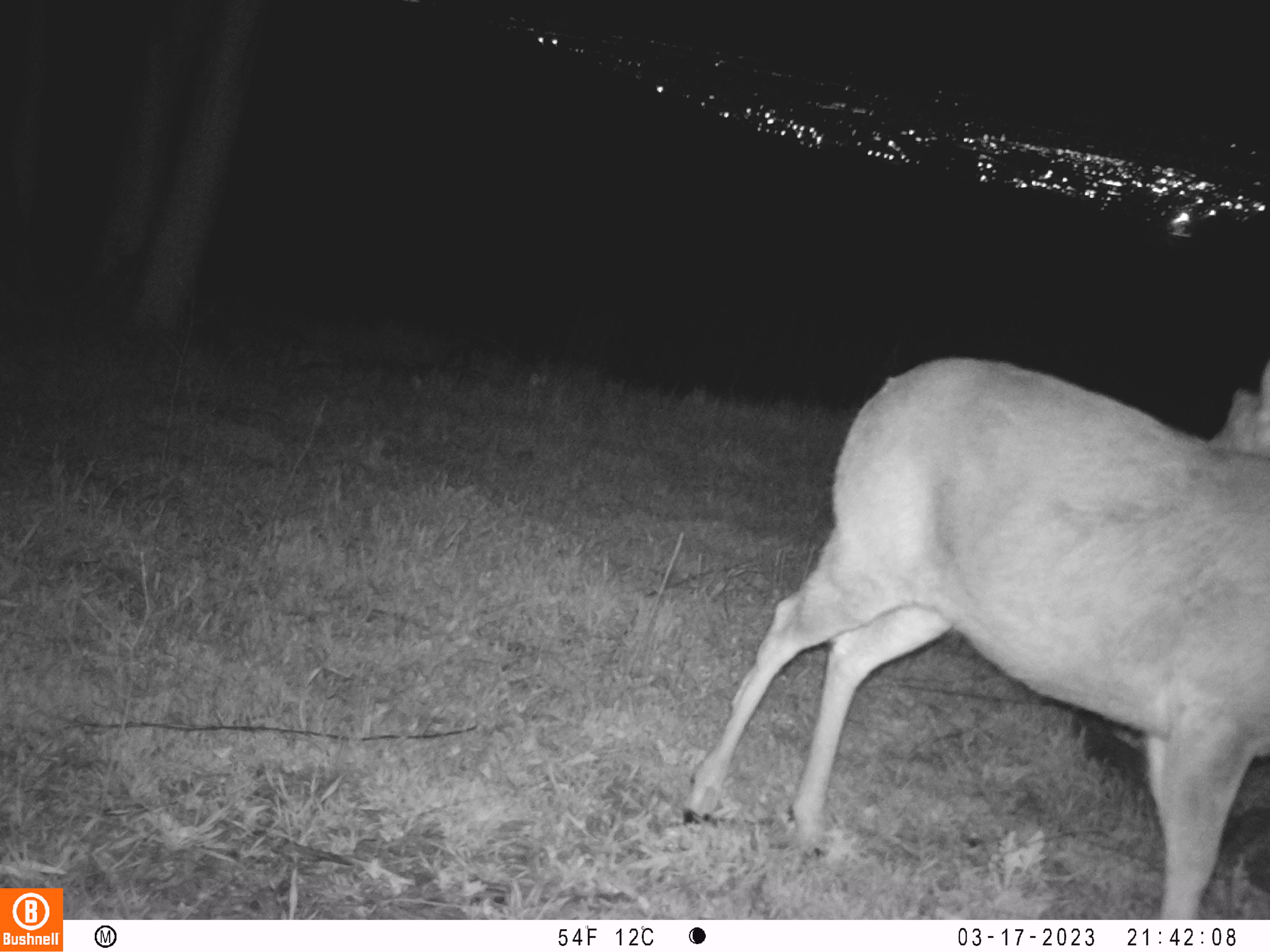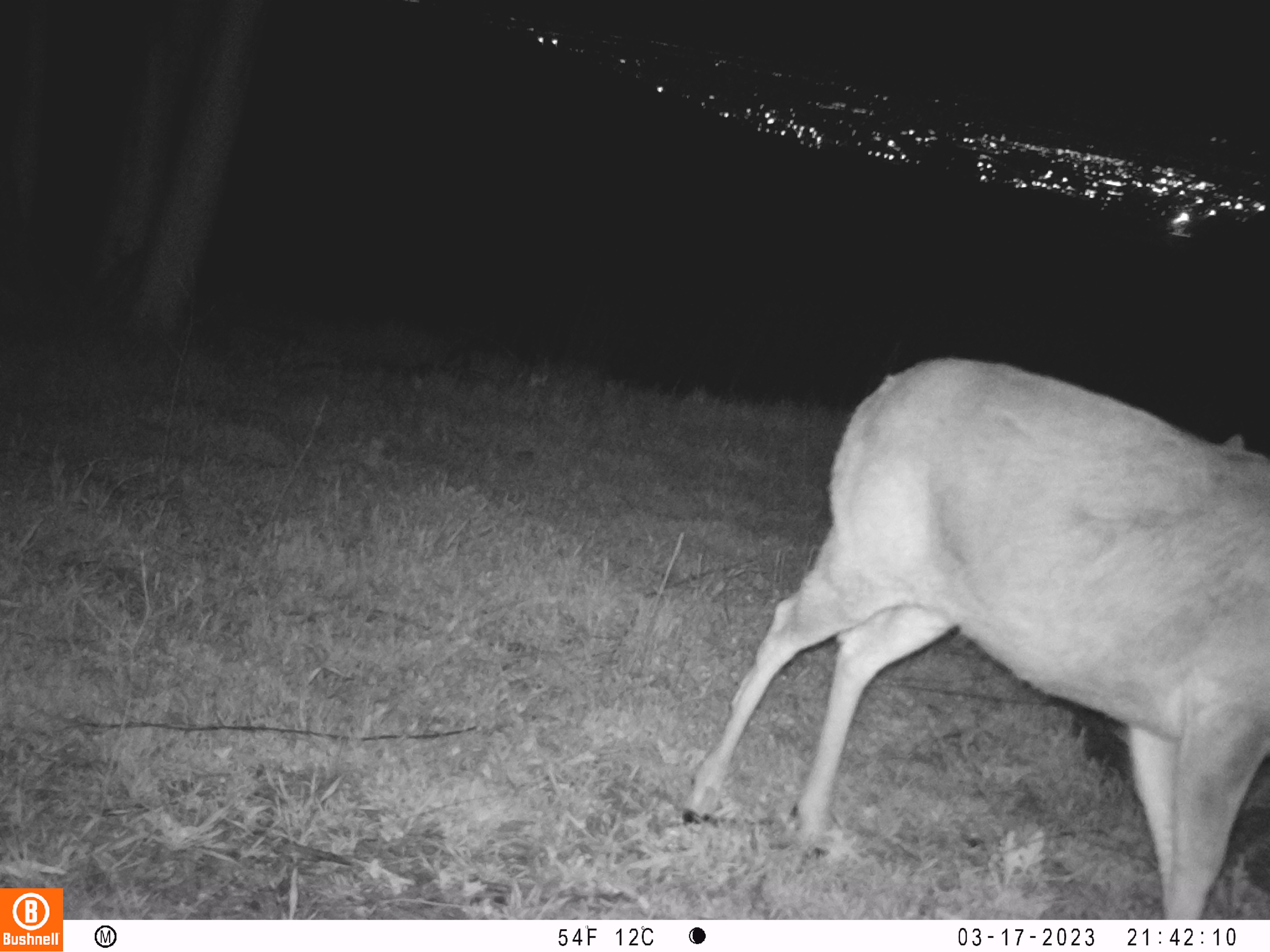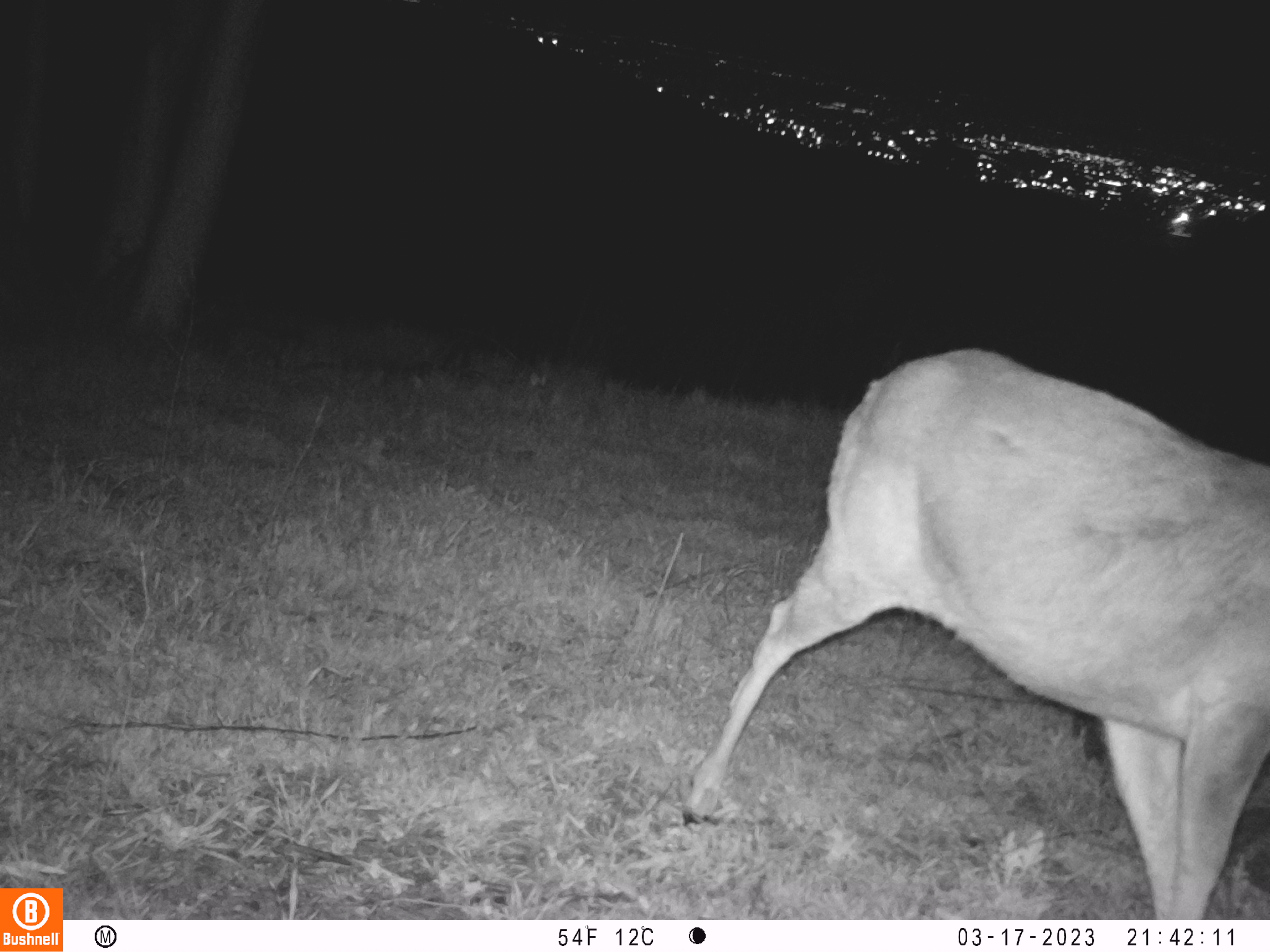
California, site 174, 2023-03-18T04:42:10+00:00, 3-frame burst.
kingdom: Animalia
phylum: Chordata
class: Mammalia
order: Artiodactyla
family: Cervidae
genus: Odocoileus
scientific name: Odocoileus hemionus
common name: mule deer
Mule deer (Odocoileus hemionus).